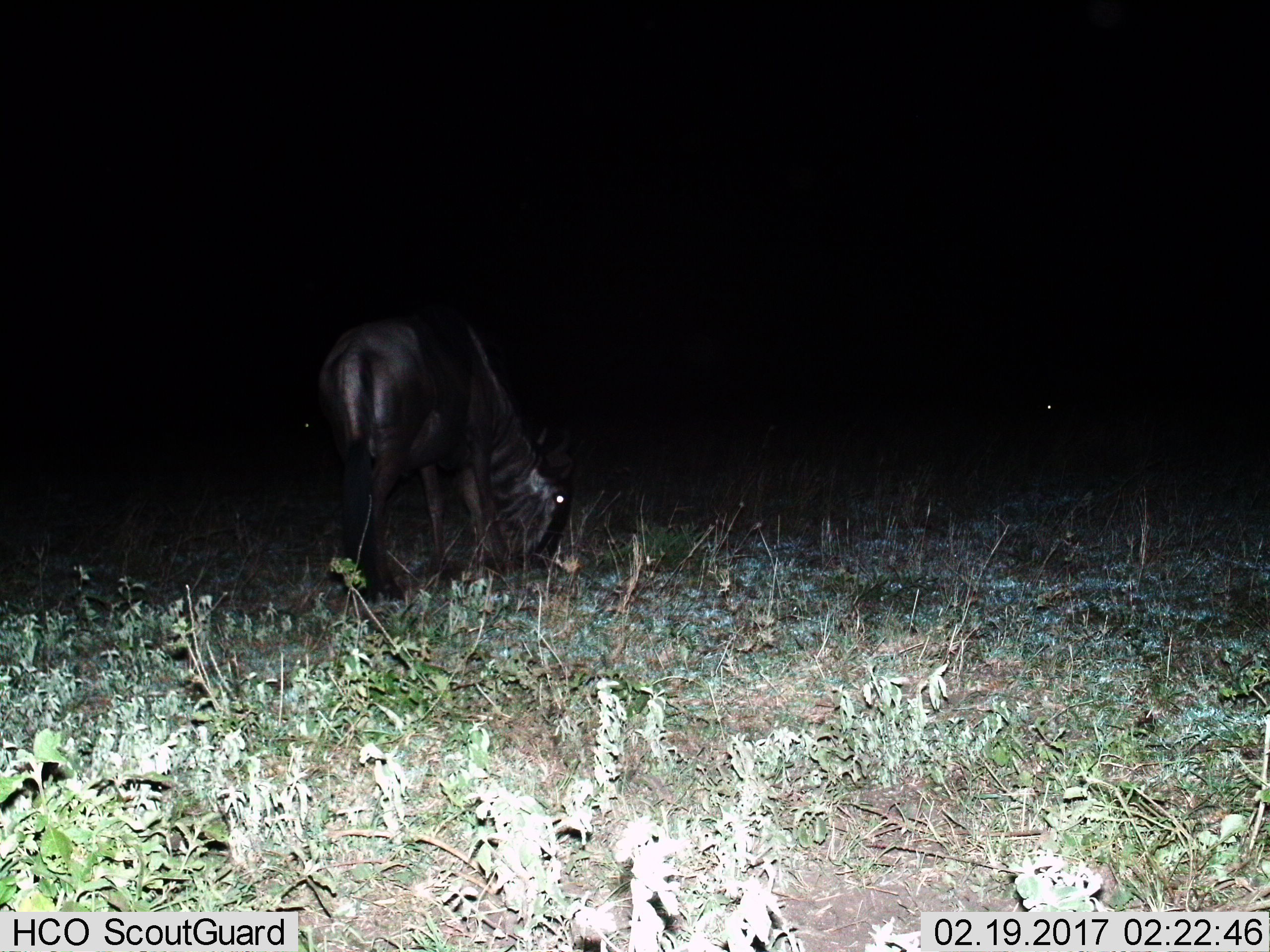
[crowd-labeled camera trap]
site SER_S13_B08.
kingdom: Animalia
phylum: Chordata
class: Mammalia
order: Artiodactyla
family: Bovidae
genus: Connochaetes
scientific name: Connochaetes taurinus taurinus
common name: blue wildebeest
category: wildebeestblue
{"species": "wildebeestblue (blue wildebeest) (Connochaetes taurinus taurinus)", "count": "2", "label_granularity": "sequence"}